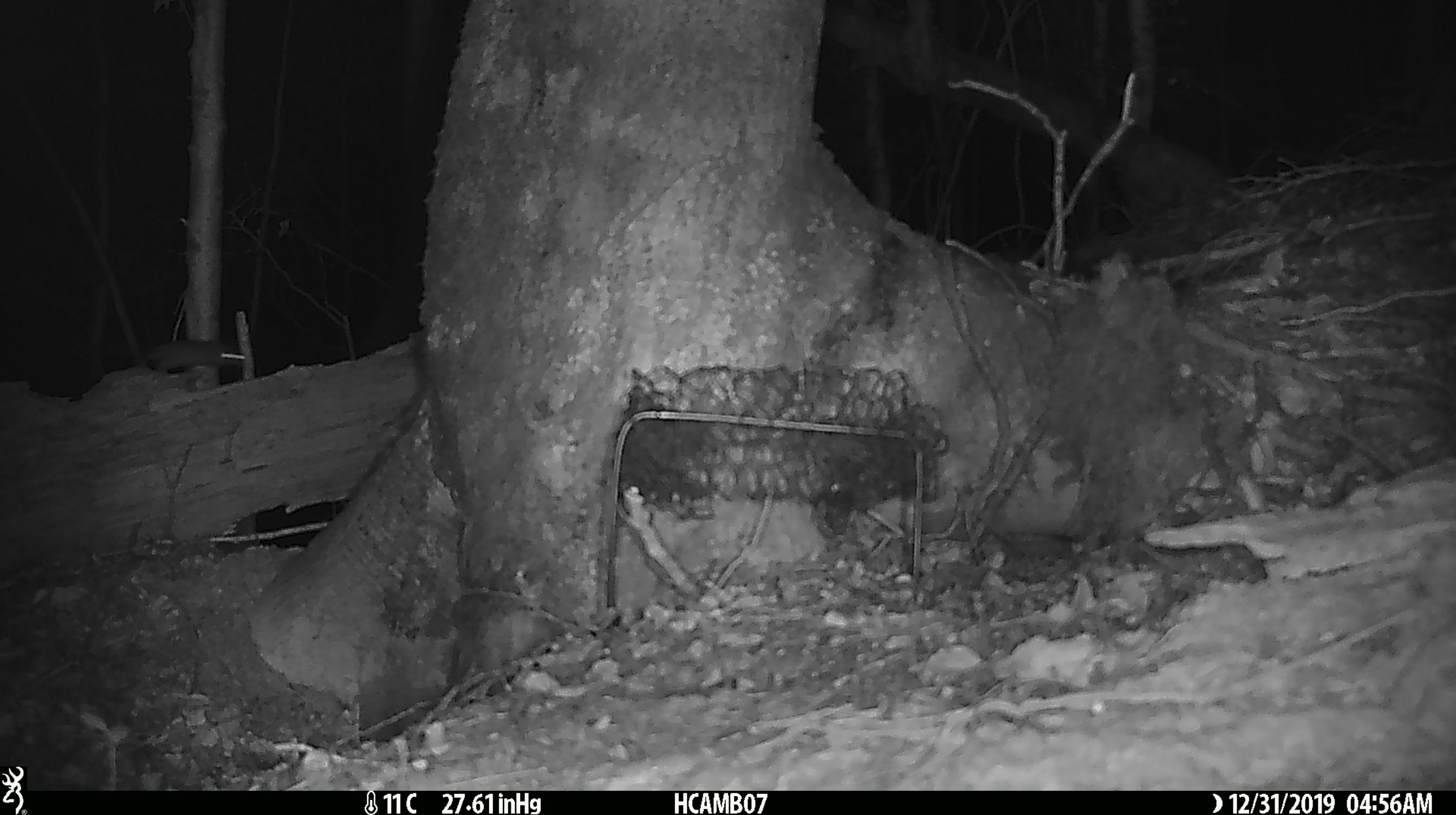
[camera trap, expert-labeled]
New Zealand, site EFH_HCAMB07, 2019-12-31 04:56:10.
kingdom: Animalia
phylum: Chordata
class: Mammalia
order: Rodentia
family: Muridae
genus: Mus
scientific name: Mus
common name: mouse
Mouse (Mus).